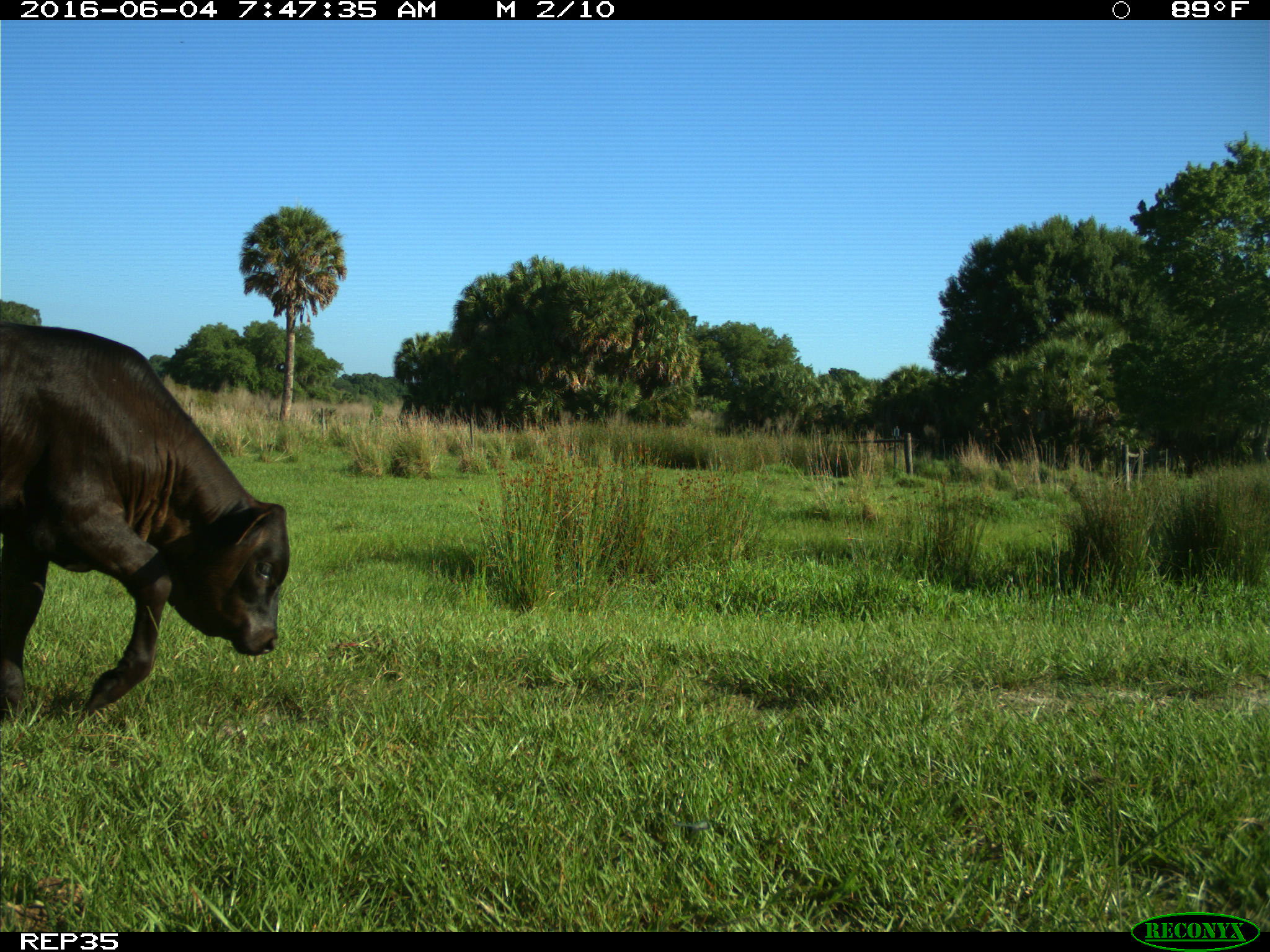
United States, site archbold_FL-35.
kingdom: Animalia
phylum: Chordata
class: Mammalia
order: Artiodactyla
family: Bovidae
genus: Bos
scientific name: Bos taurus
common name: domestic cow